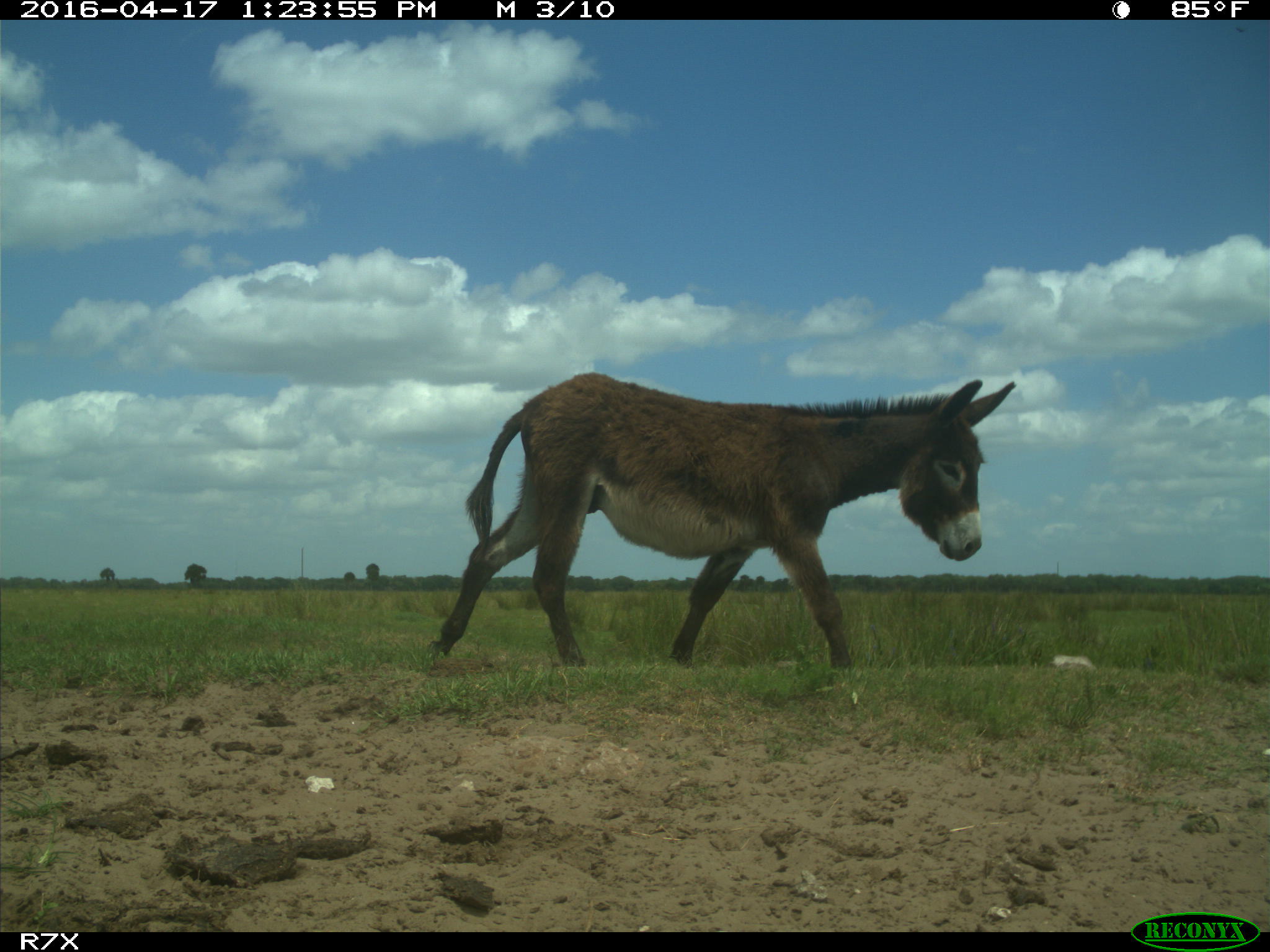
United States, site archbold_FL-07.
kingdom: Animalia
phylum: Chordata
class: Mammalia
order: Artiodactyla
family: Bovidae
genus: Bos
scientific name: Bos taurus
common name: domestic cow